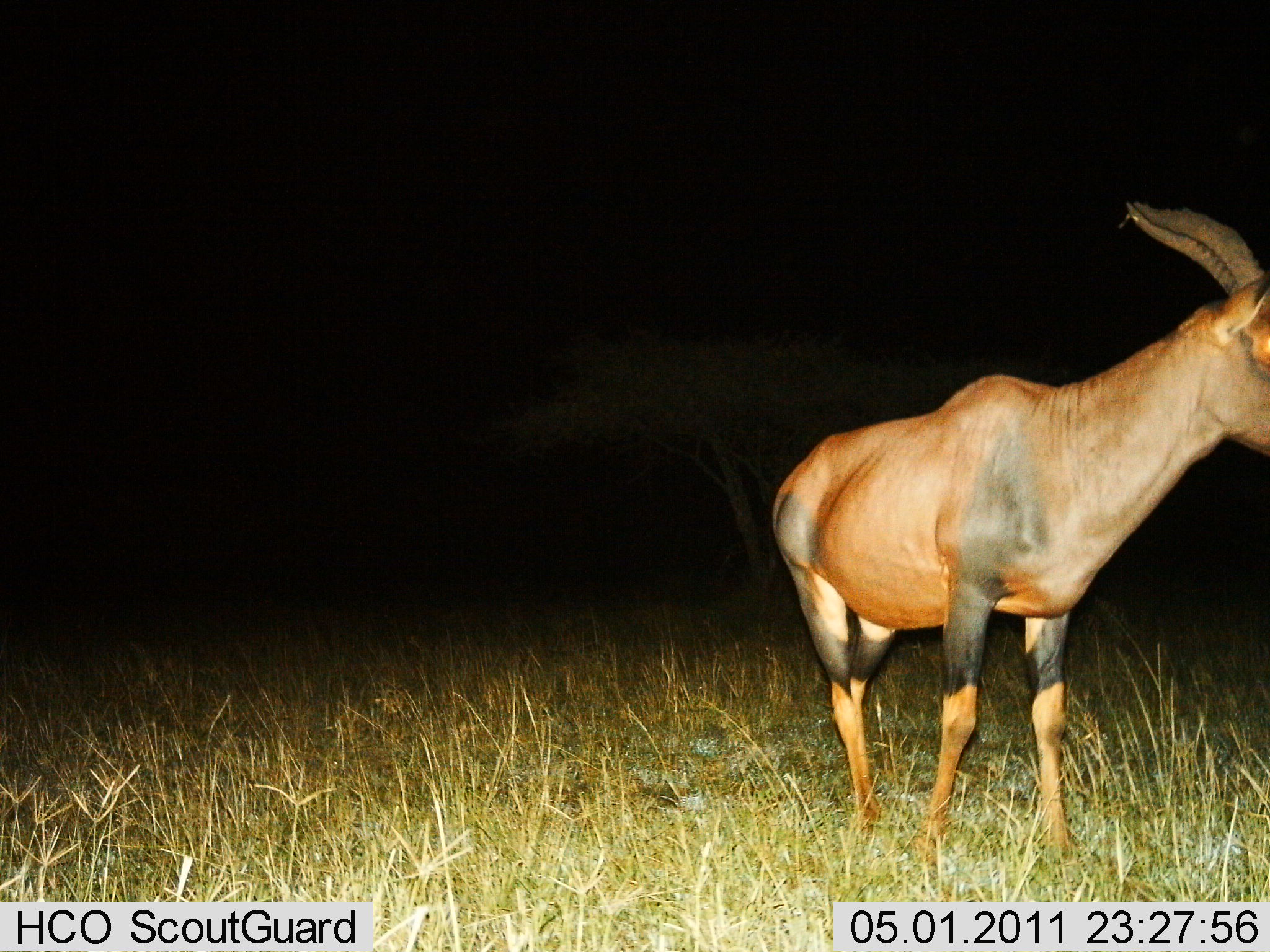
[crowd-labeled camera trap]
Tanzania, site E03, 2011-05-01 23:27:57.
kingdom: Animalia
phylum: Chordata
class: Mammalia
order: Artiodactyla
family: Bovidae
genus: Damaliscus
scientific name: Damaliscus lunatus jimela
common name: topi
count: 1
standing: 91%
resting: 0%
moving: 9%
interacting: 0%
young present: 0%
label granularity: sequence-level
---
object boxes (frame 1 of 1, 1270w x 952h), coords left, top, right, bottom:
animal: 769, 201, 1270, 869